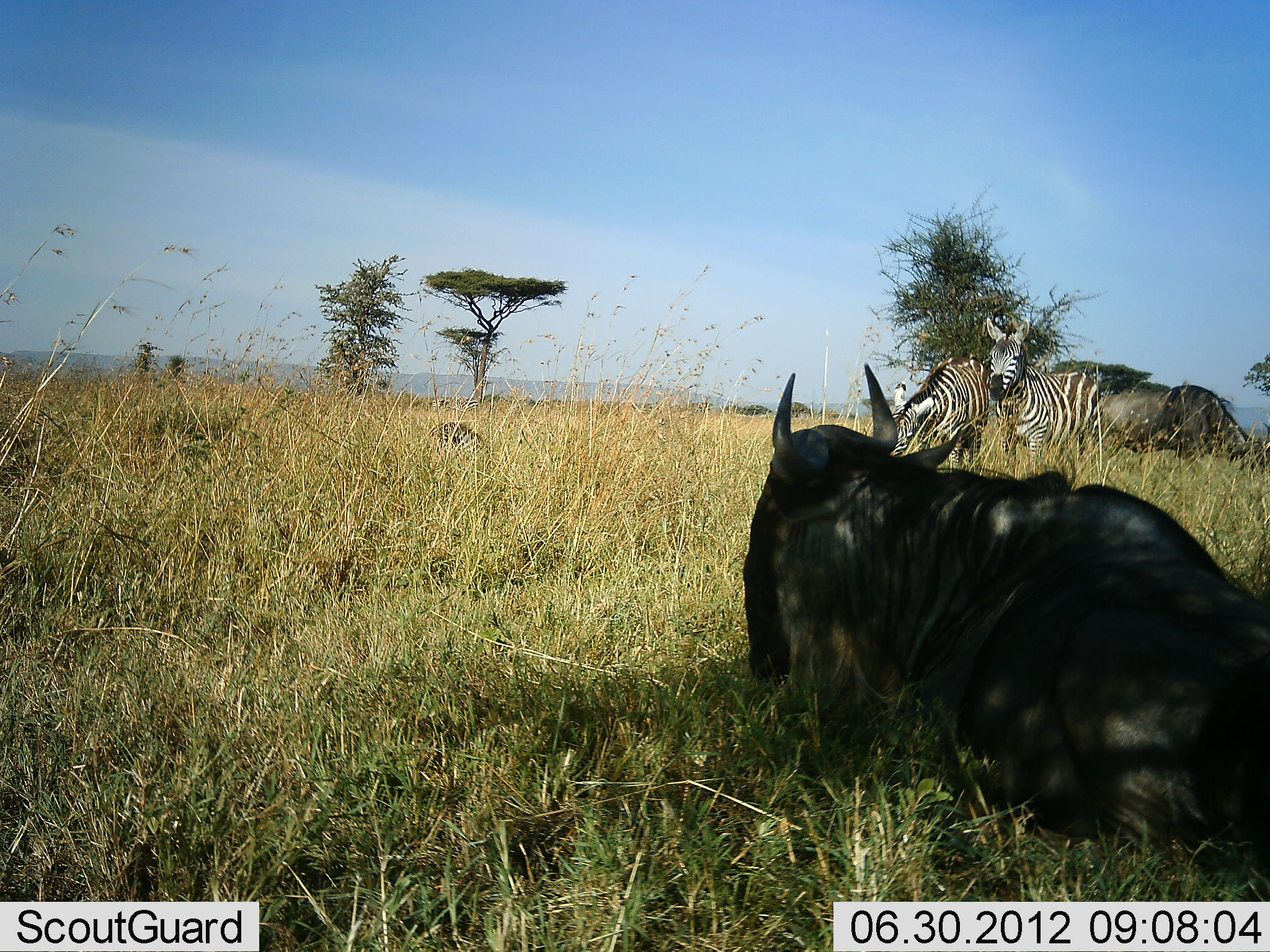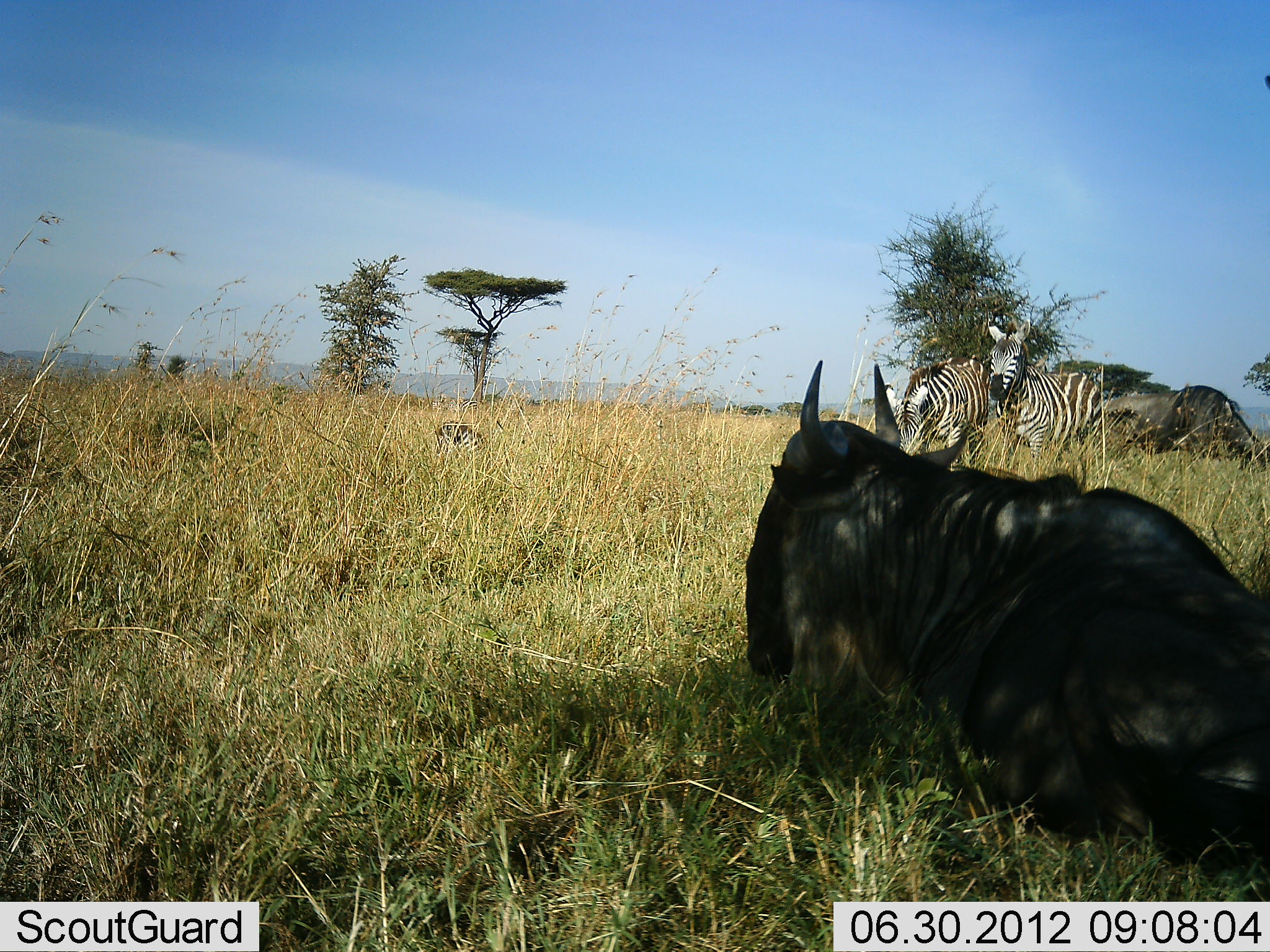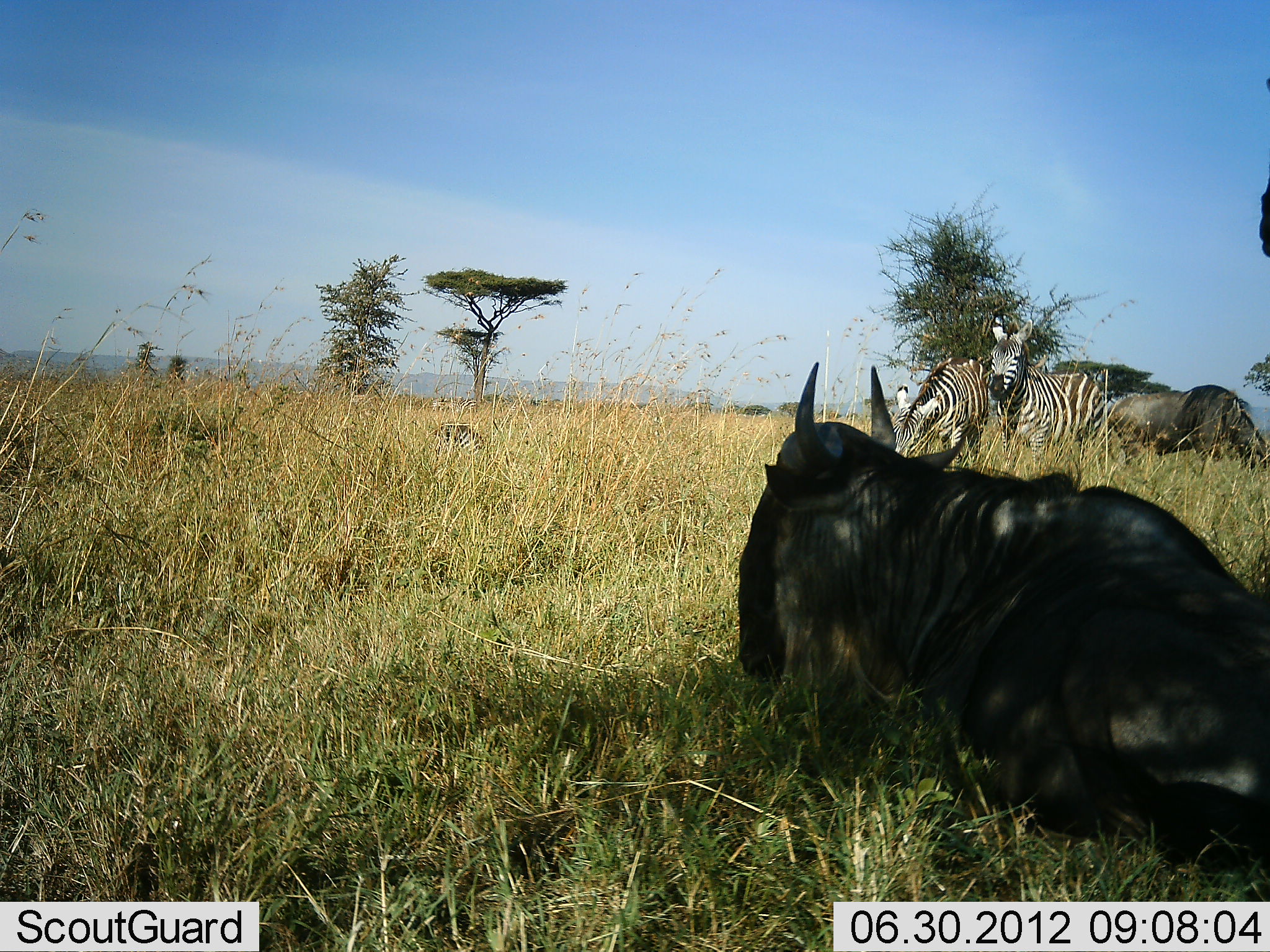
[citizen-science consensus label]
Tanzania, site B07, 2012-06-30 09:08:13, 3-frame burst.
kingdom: Animalia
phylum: Chordata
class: Mammalia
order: Artiodactyla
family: Bovidae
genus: Connochaetes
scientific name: Connochaetes taurinus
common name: blue wildebeest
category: wildebeest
Wildebeest (blue wildebeest) (Connochaetes taurinus), count 3. Behavior (volunteer vote fractions): standing 60%, resting 90%, moving 10%, interacting 0%. Young present (vote fraction): 0%. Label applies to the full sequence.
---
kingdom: Animalia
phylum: Chordata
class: Mammalia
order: Perissodactyla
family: Equidae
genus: Equus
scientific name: Equus quagga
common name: plains zebra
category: zebra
Zebra (plains zebra) (Equus quagga), count 3. Behavior (volunteer vote fractions): standing 90%, resting 60%, moving 0%, interacting 0%. Young present (vote fraction): 10%. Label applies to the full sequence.